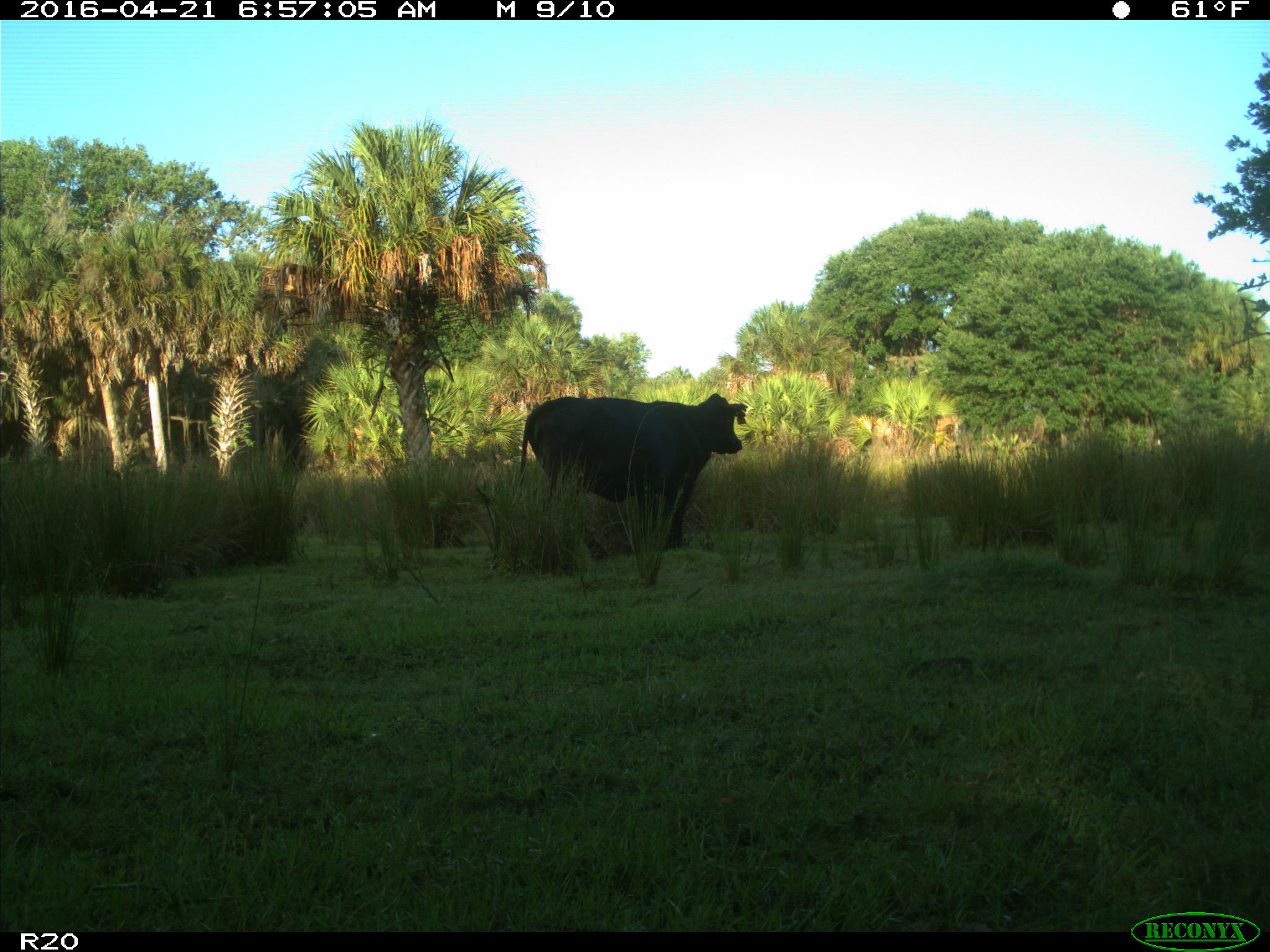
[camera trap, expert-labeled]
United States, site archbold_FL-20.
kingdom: Animalia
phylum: Chordata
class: Mammalia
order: Artiodactyla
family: Bovidae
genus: Bos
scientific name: Bos taurus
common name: domestic cow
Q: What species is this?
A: Bos taurus (domestic cow).